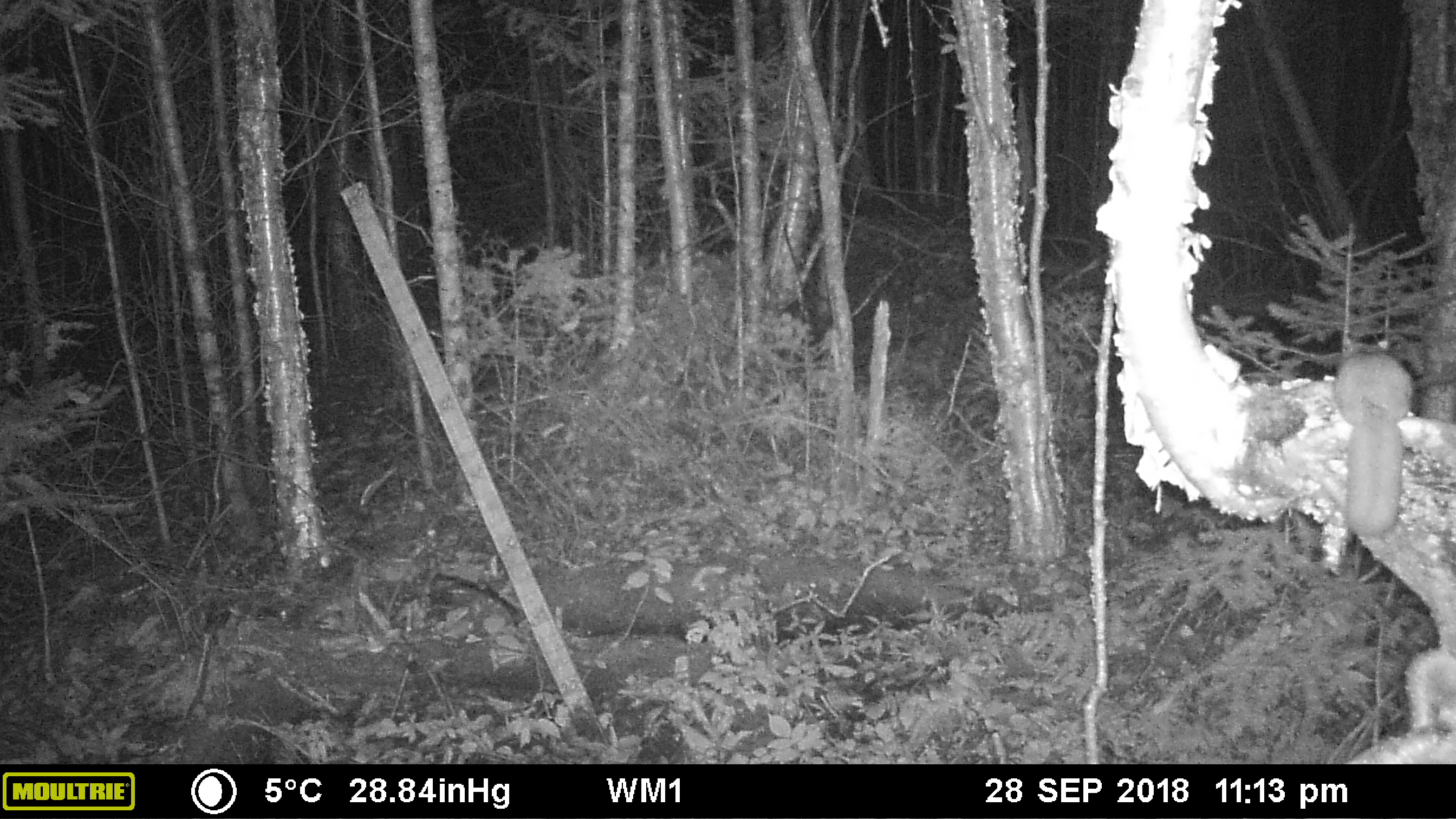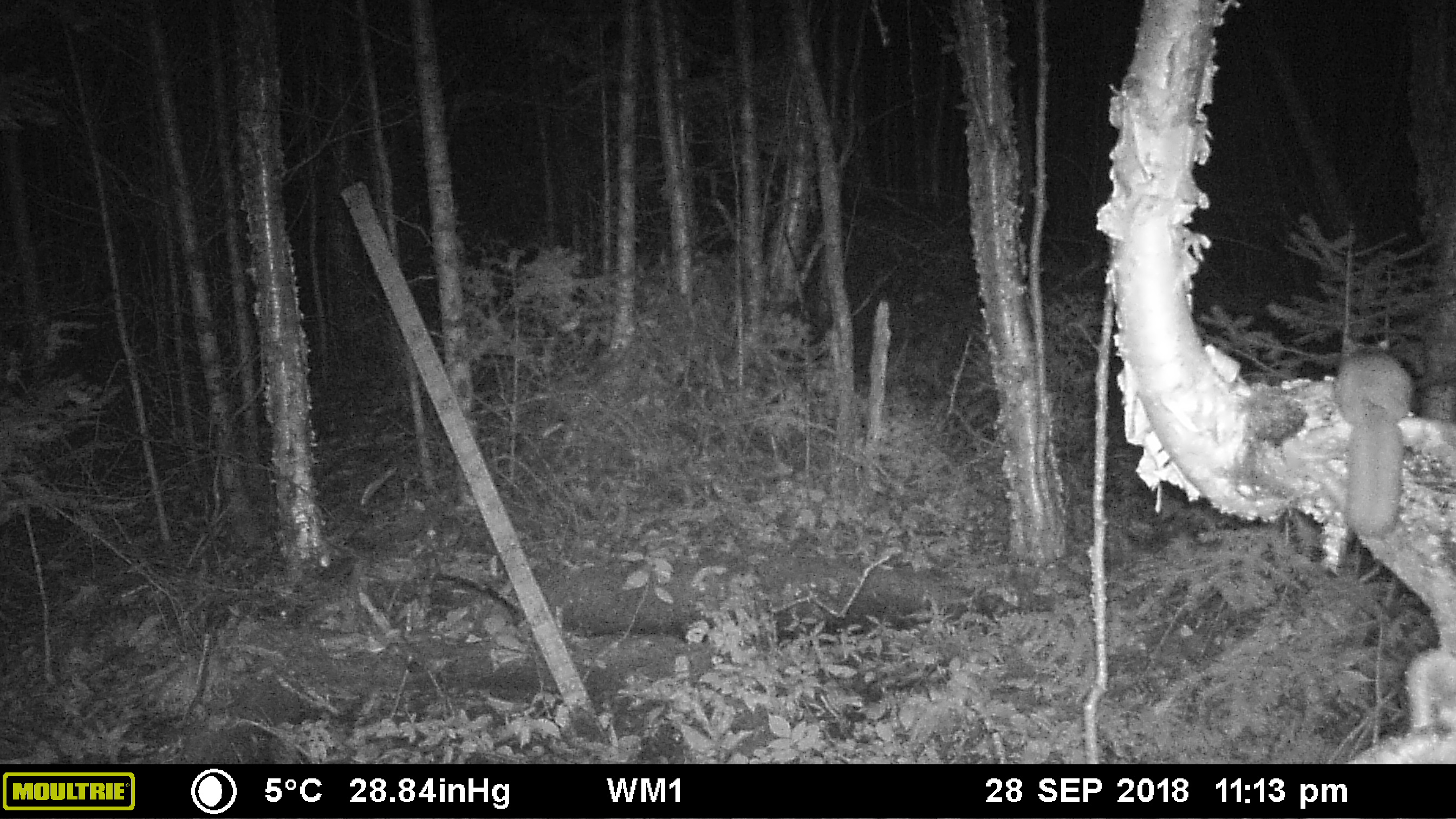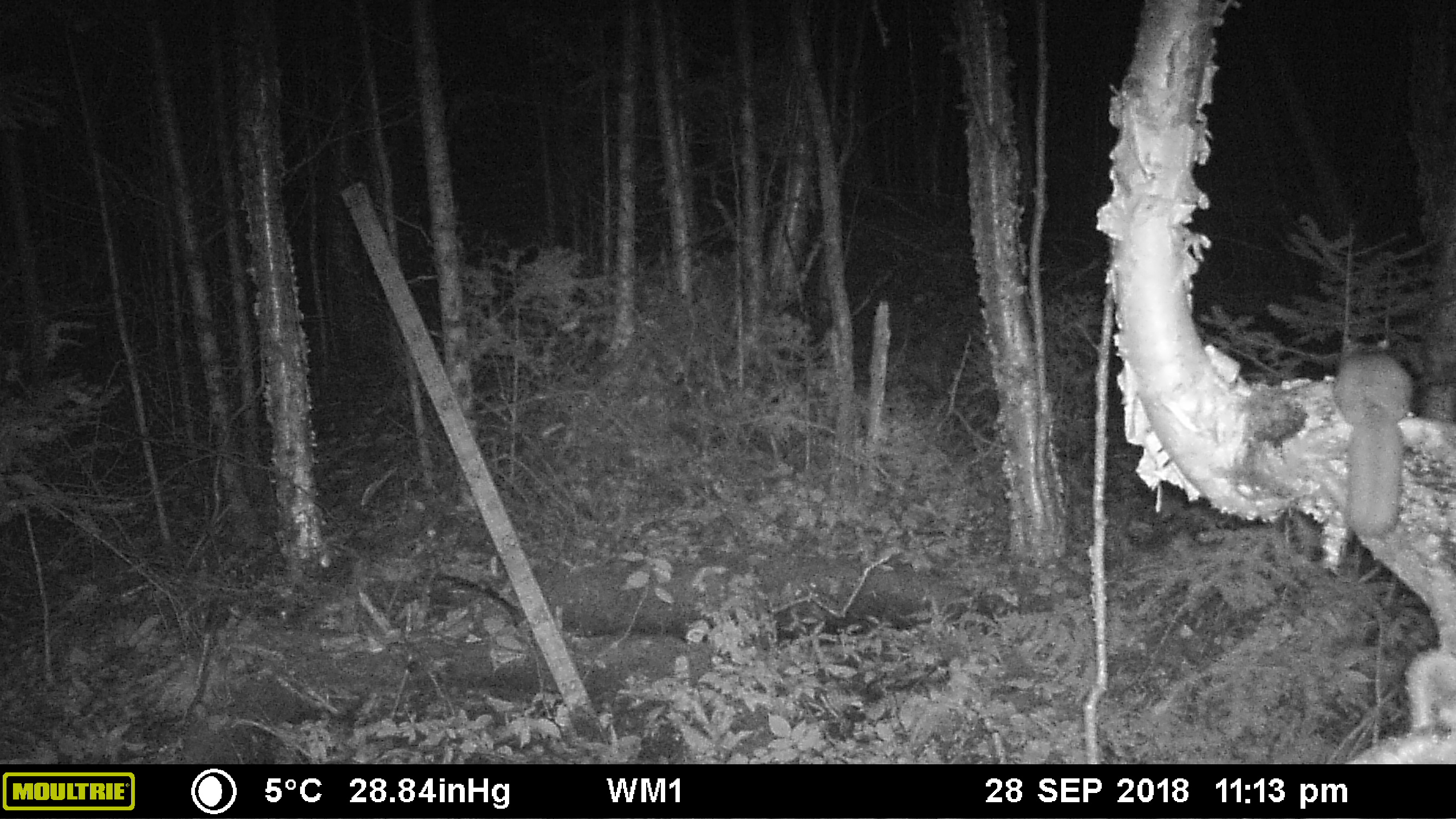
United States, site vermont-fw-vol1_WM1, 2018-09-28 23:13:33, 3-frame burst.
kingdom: Animalia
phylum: Chordata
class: Mammalia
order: Rodentia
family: Sciuridae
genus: Glaucomys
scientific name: Glaucomys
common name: flying squirrel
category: flying squirrel sp.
Flying squirrel sp. (flying squirrel) (Glaucomys).